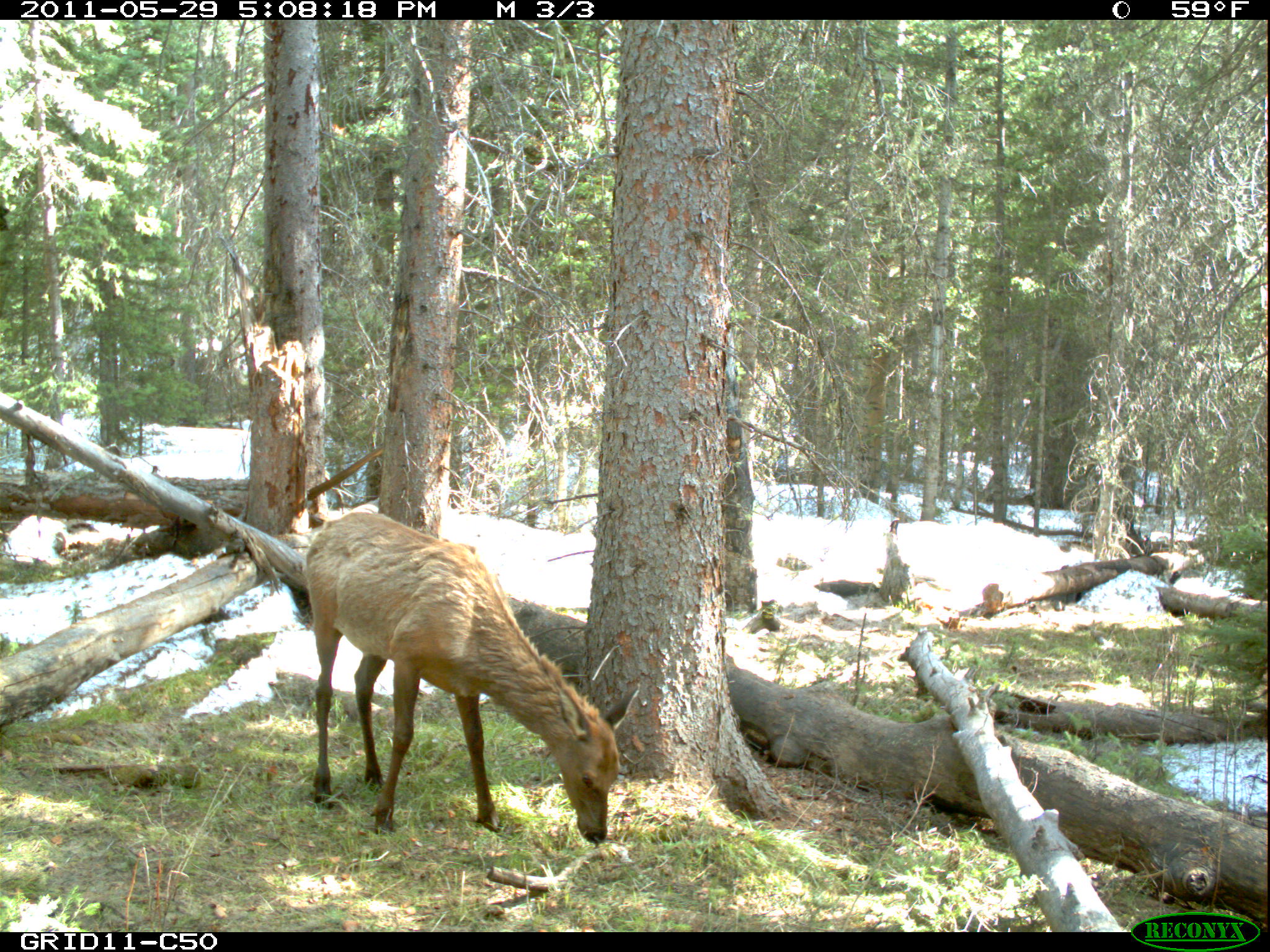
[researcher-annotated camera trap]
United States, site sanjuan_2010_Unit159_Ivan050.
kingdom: Animalia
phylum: Chordata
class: Mammalia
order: Artiodactyla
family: Cervidae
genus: Cervus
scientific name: Cervus elaphus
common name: red deer